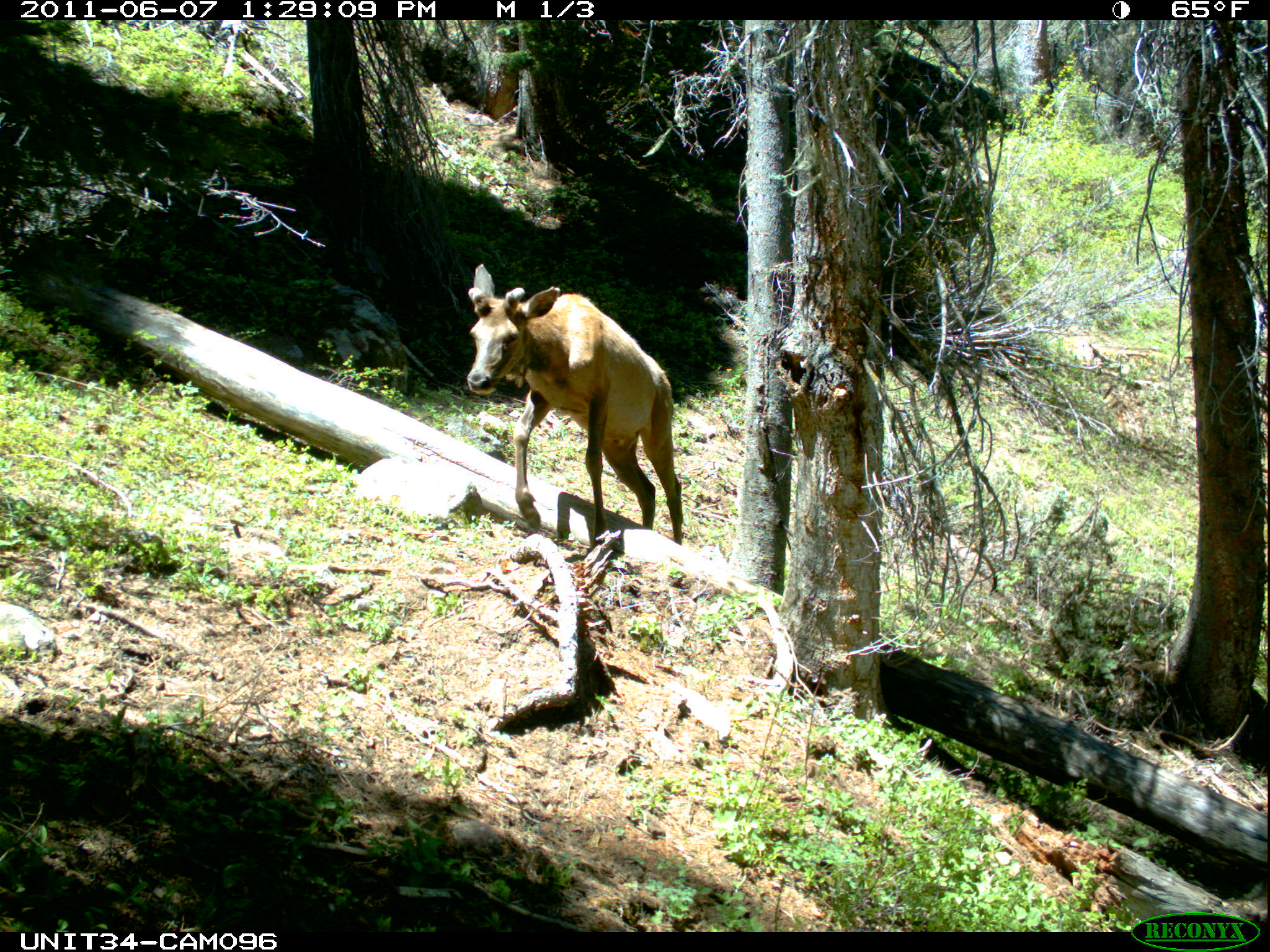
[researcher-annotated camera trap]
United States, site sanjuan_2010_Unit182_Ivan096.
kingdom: Animalia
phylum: Chordata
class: Mammalia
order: Artiodactyla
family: Cervidae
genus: Cervus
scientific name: Cervus elaphus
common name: red deer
Cervus elaphus (red deer).